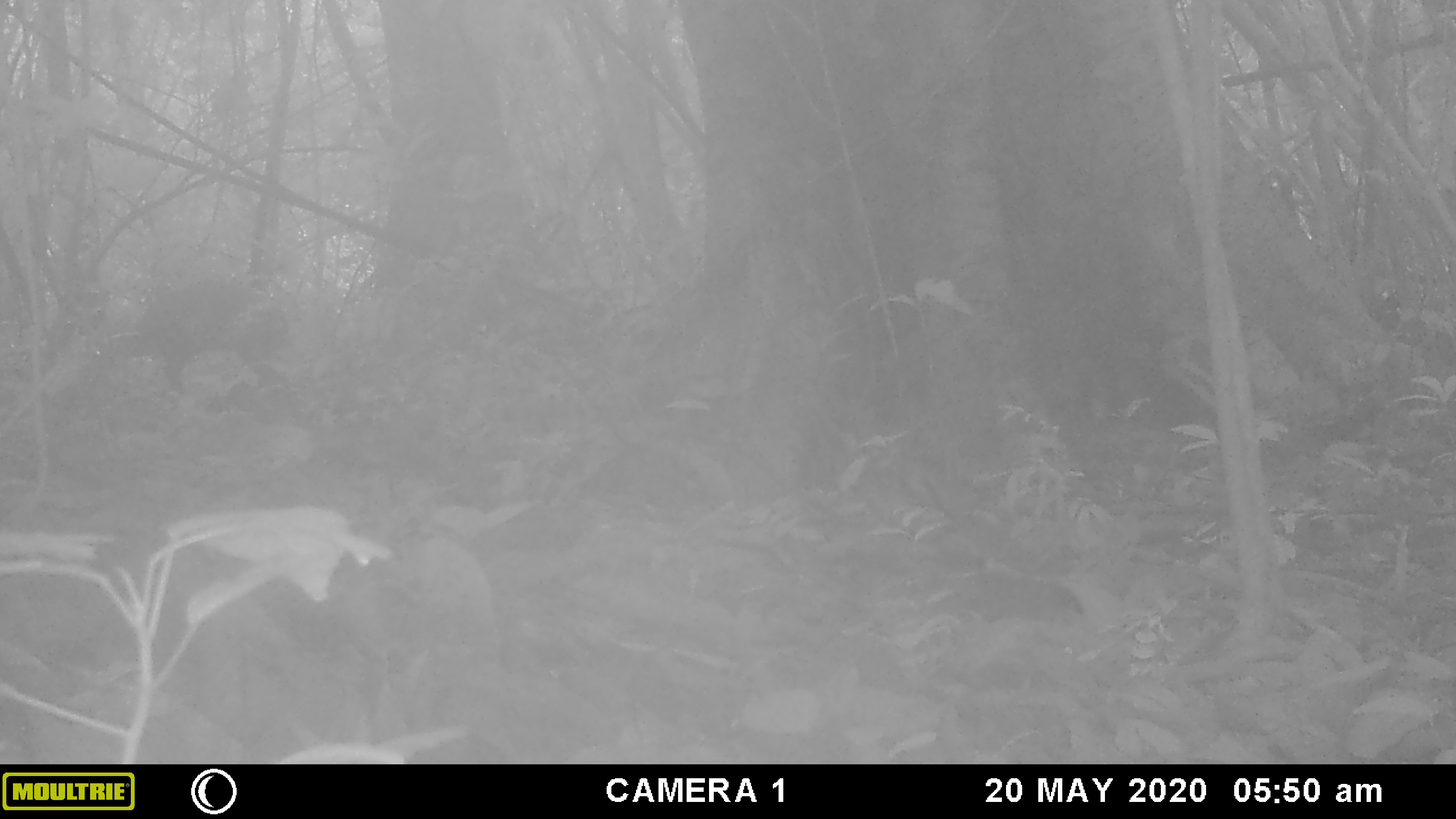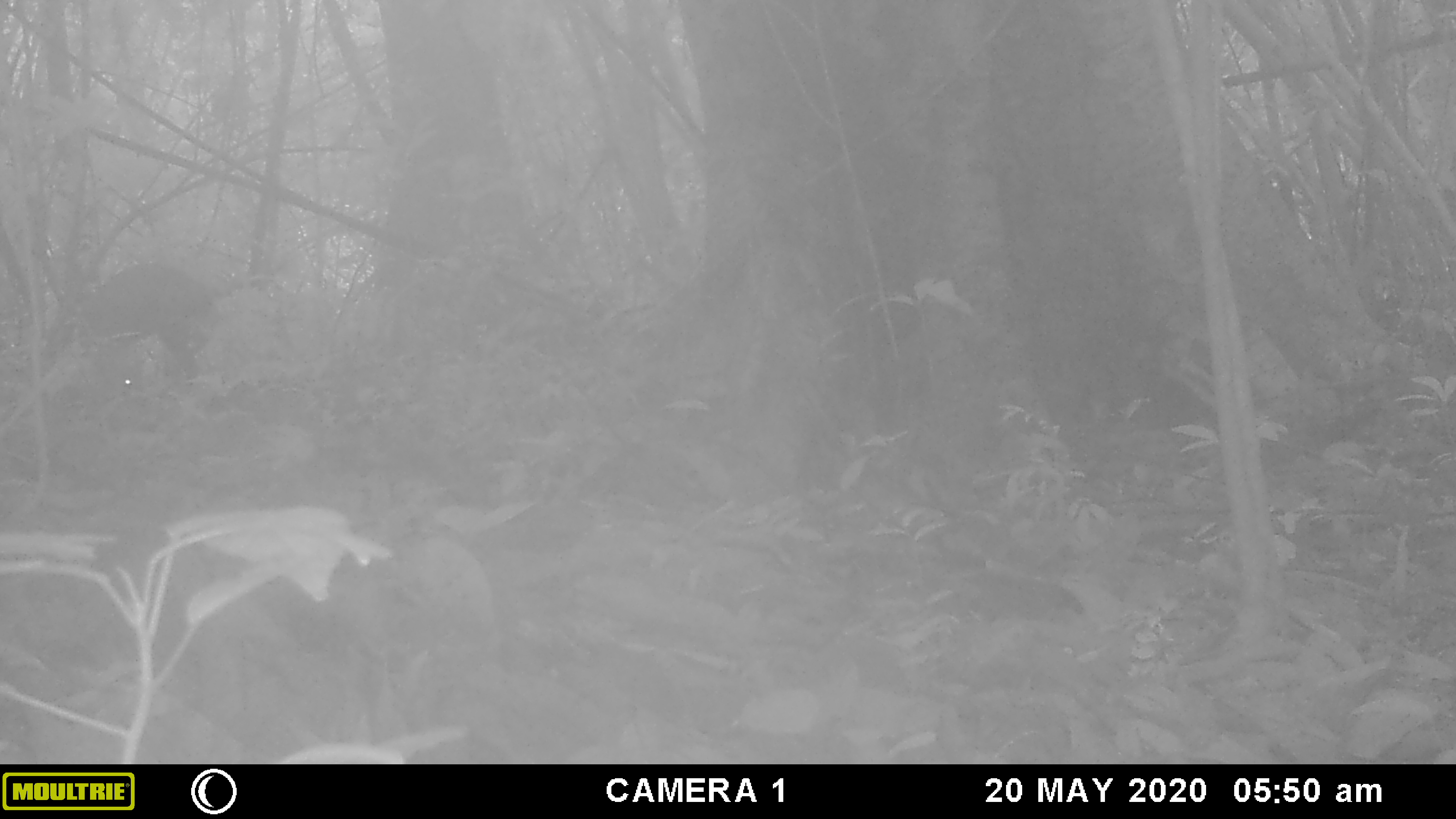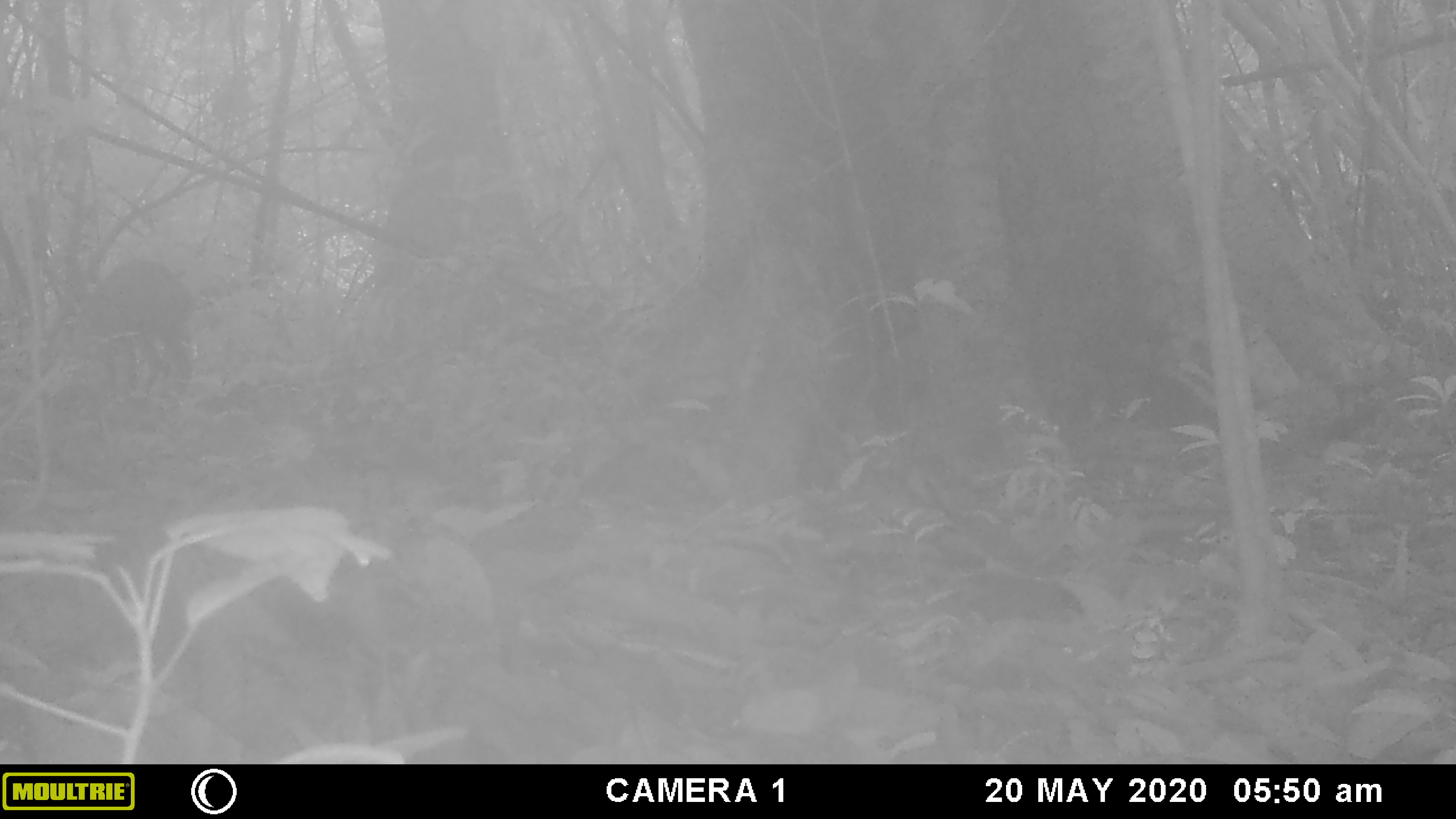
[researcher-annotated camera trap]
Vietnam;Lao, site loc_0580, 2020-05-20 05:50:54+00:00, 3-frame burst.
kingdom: Animalia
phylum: Chordata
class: Mammalia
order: Artiodactyla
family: Cervidae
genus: Muntiacus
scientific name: Muntiacus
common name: muntjacs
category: unidentified muntjac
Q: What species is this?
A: Unidentified muntjac (muntjacs) (Muntiacus).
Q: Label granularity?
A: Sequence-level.